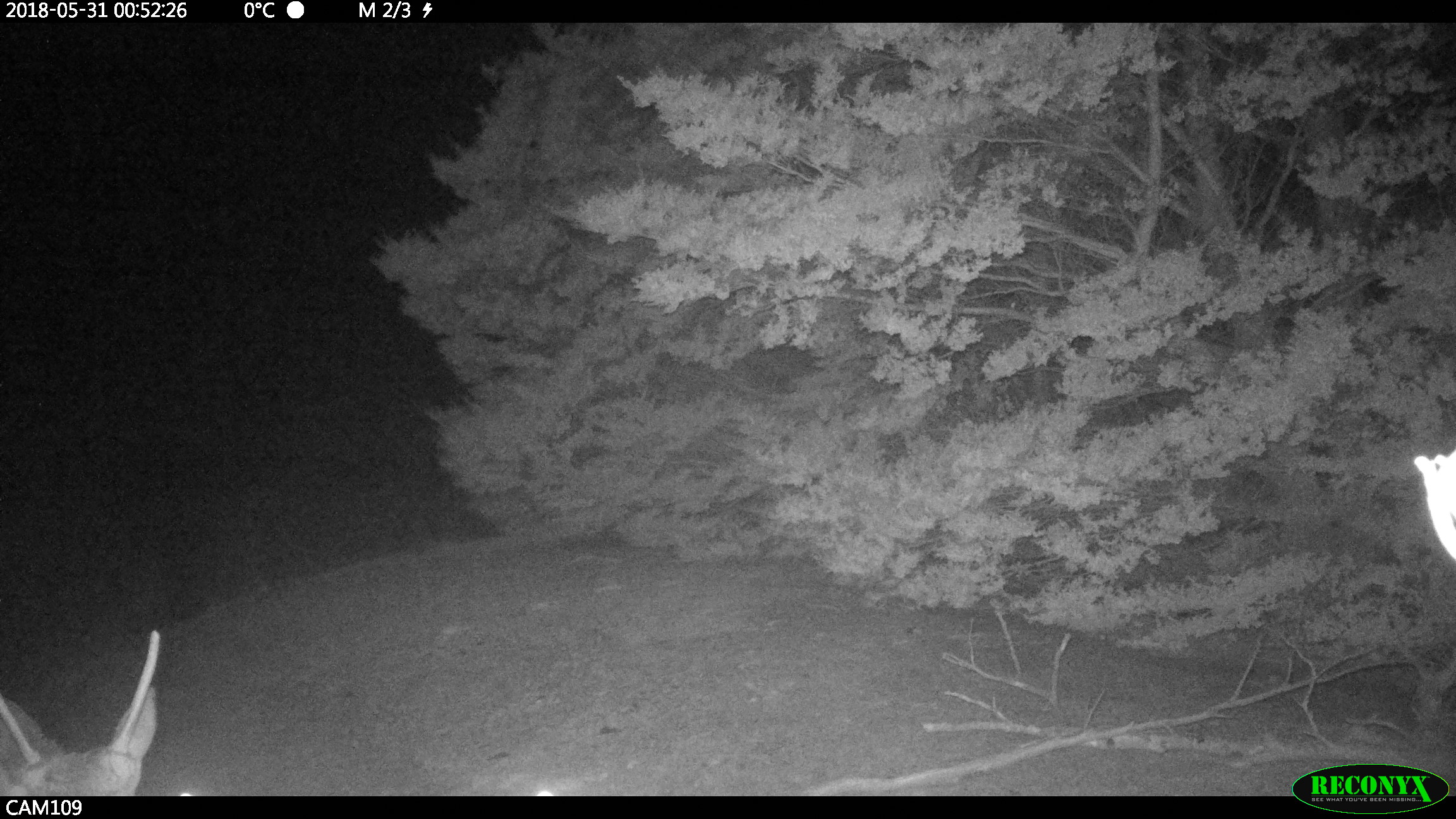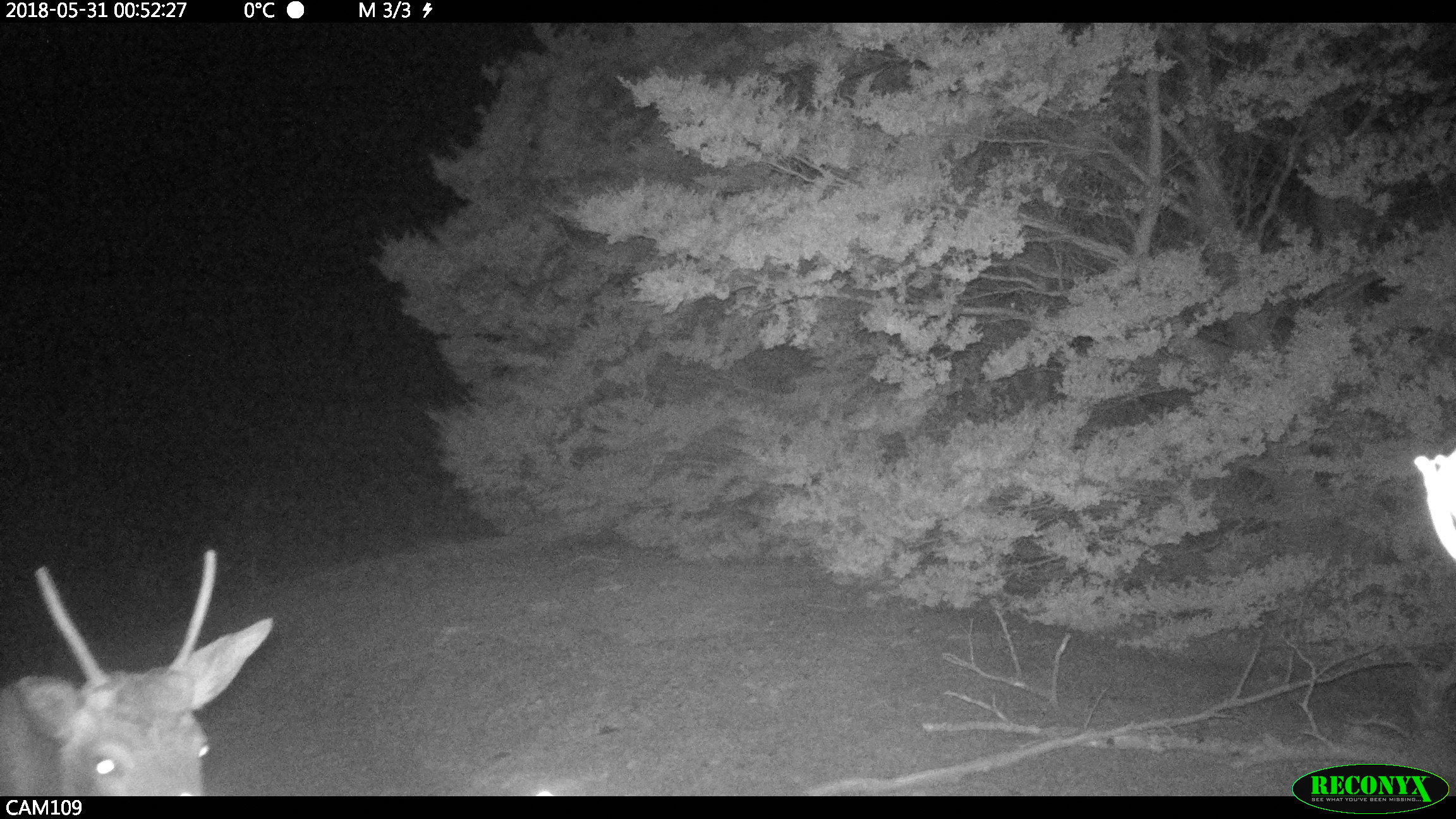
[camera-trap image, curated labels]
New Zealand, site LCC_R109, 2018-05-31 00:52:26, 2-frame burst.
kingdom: Animalia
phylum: Chordata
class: Mammalia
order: Artiodactyla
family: Cervidae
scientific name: Cervidae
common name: deer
Deer (Cervidae).